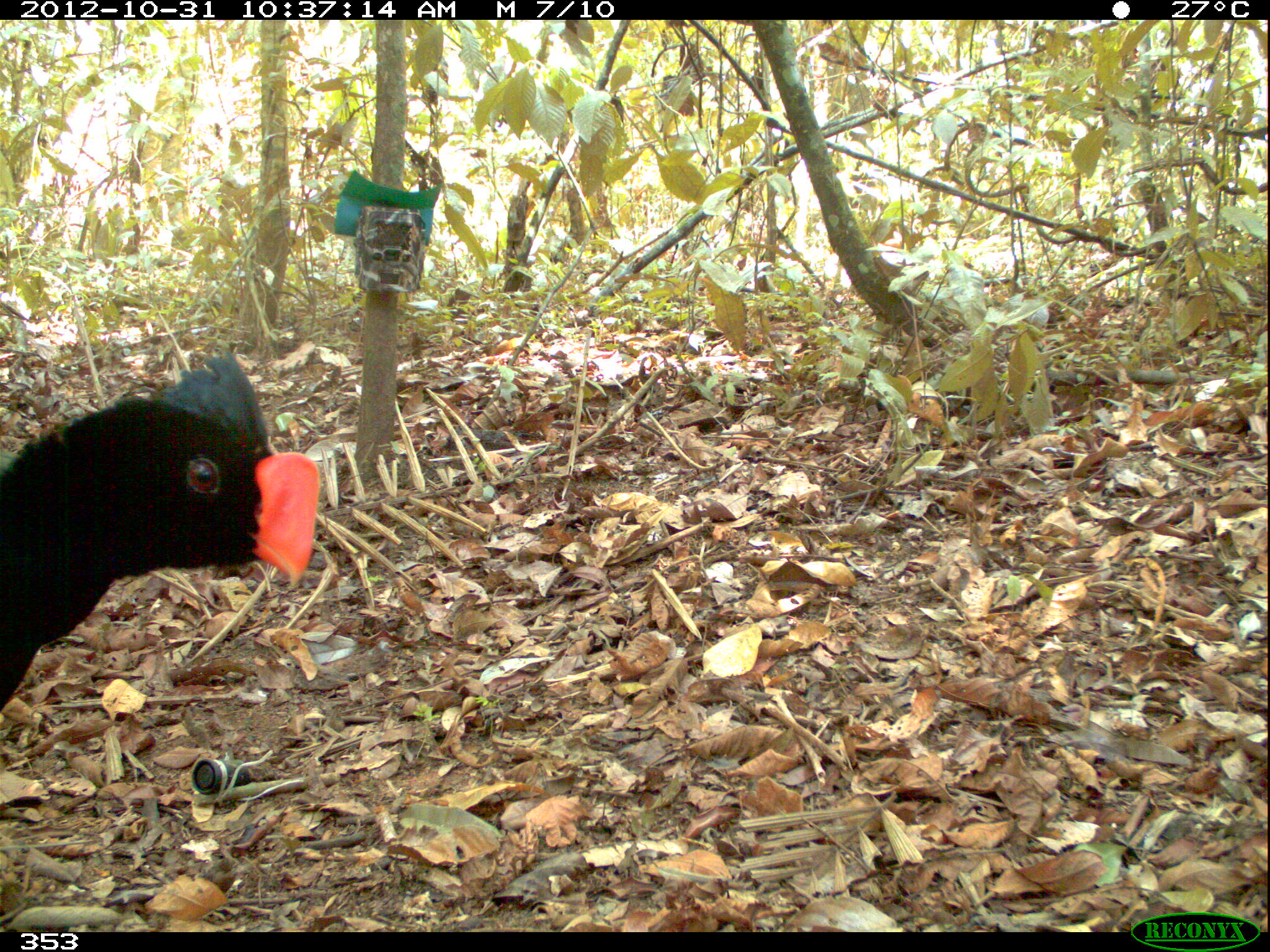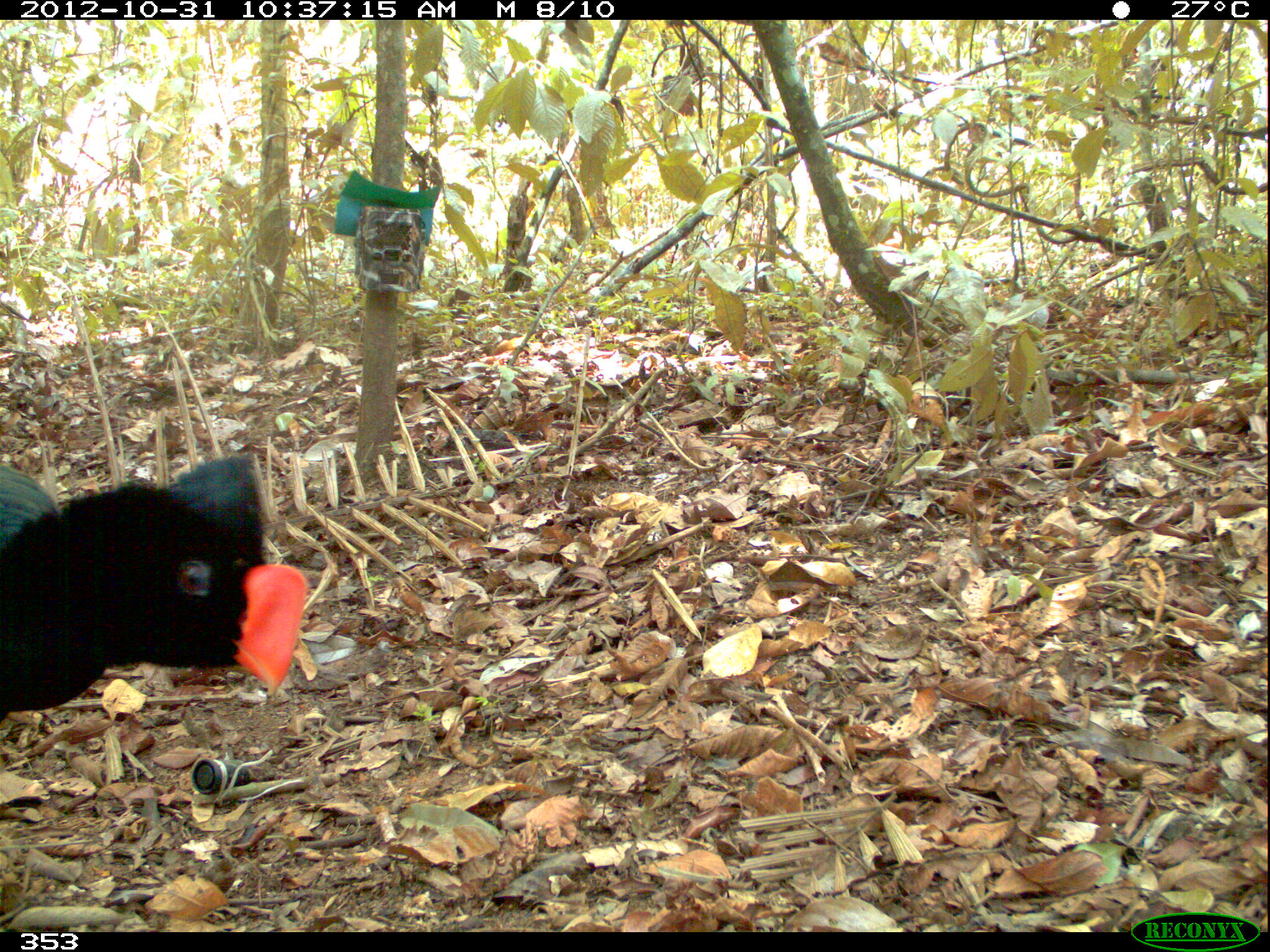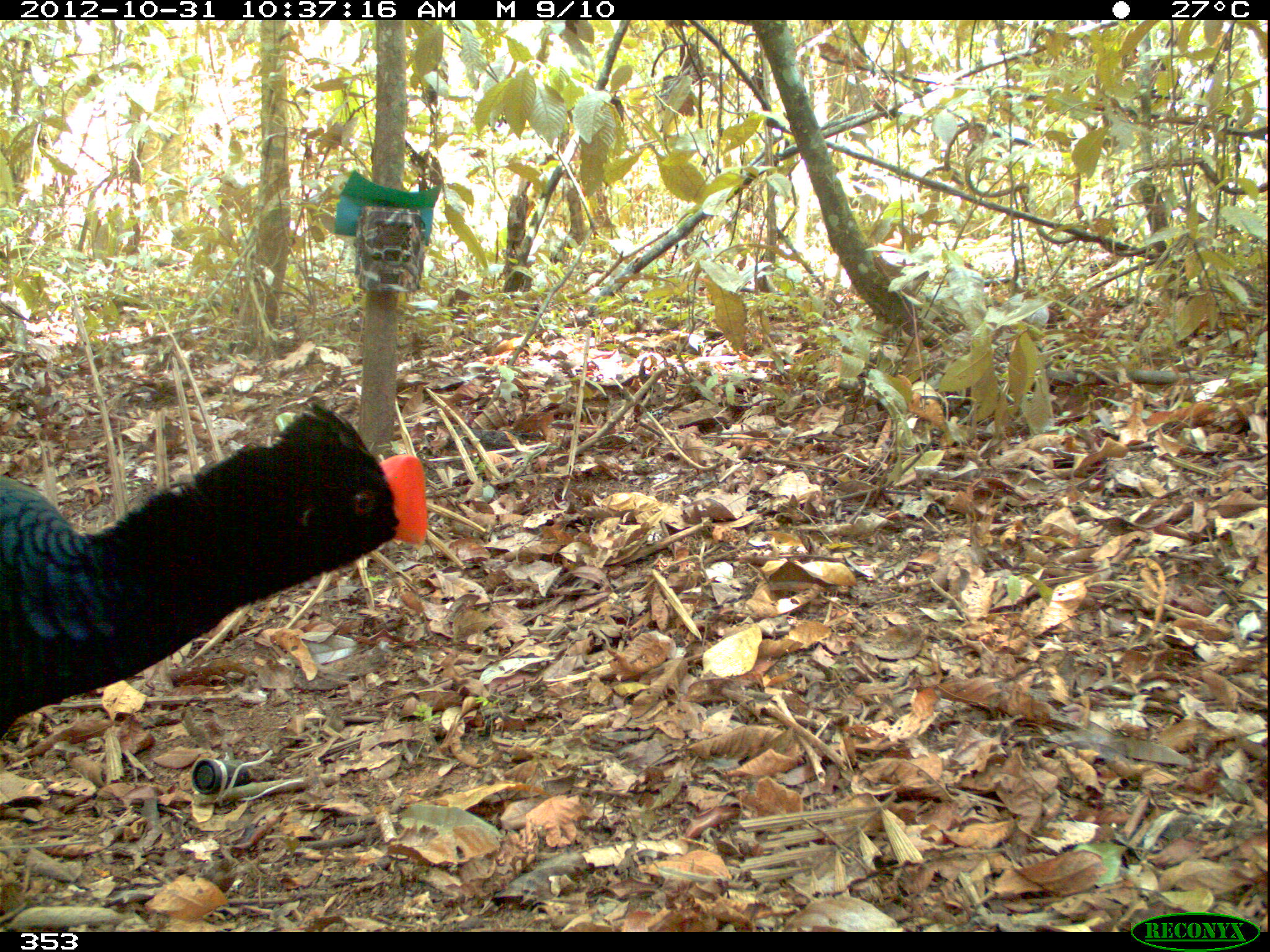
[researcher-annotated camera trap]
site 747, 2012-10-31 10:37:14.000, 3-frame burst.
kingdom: Animalia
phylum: Chordata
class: Aves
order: Galliformes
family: Cracidae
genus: Mitu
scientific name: Mitu tuberosum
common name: razor-billed curassow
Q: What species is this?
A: Mitu tuberosum (razor-billed curassow).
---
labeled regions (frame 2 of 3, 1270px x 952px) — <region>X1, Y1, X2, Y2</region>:
mitu tuberosum: <region>0, 450, 311, 728</region>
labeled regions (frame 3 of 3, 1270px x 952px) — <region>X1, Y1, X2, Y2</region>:
mitu tuberosum: <region>0, 397, 426, 735</region>